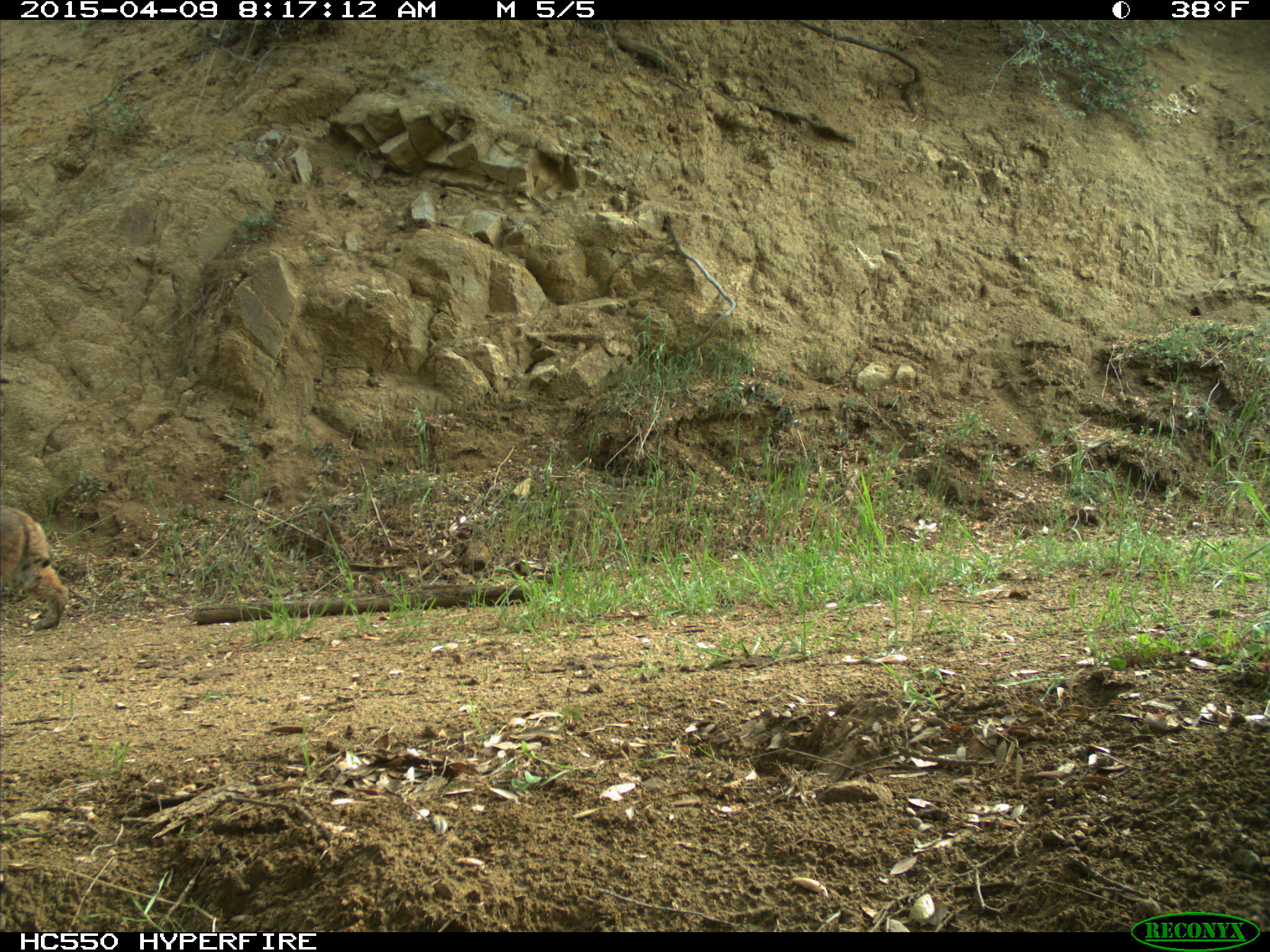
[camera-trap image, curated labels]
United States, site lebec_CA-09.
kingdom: Animalia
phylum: Chordata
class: Mammalia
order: Carnivora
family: Felidae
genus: Lynx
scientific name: Lynx rufus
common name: bobcat